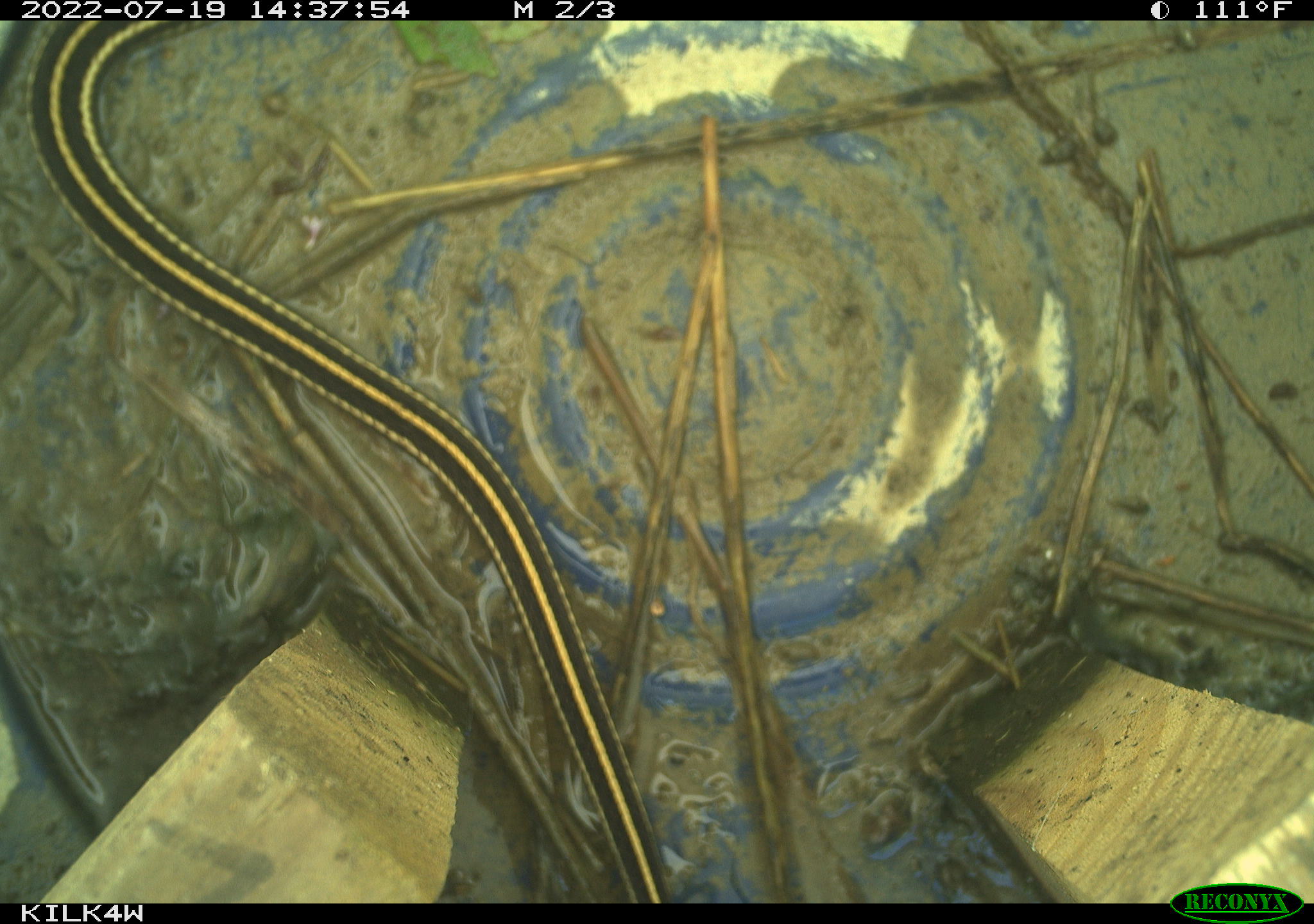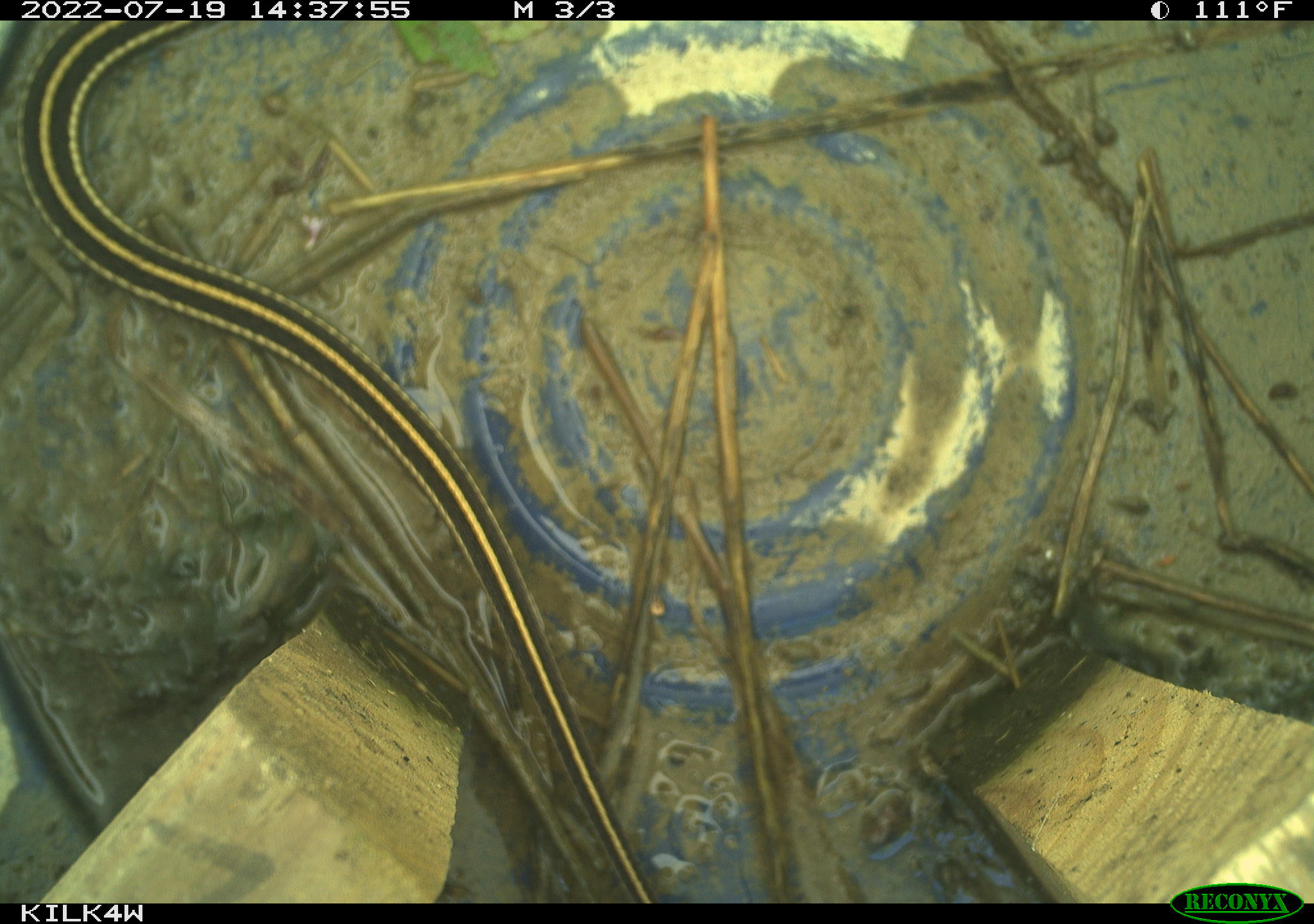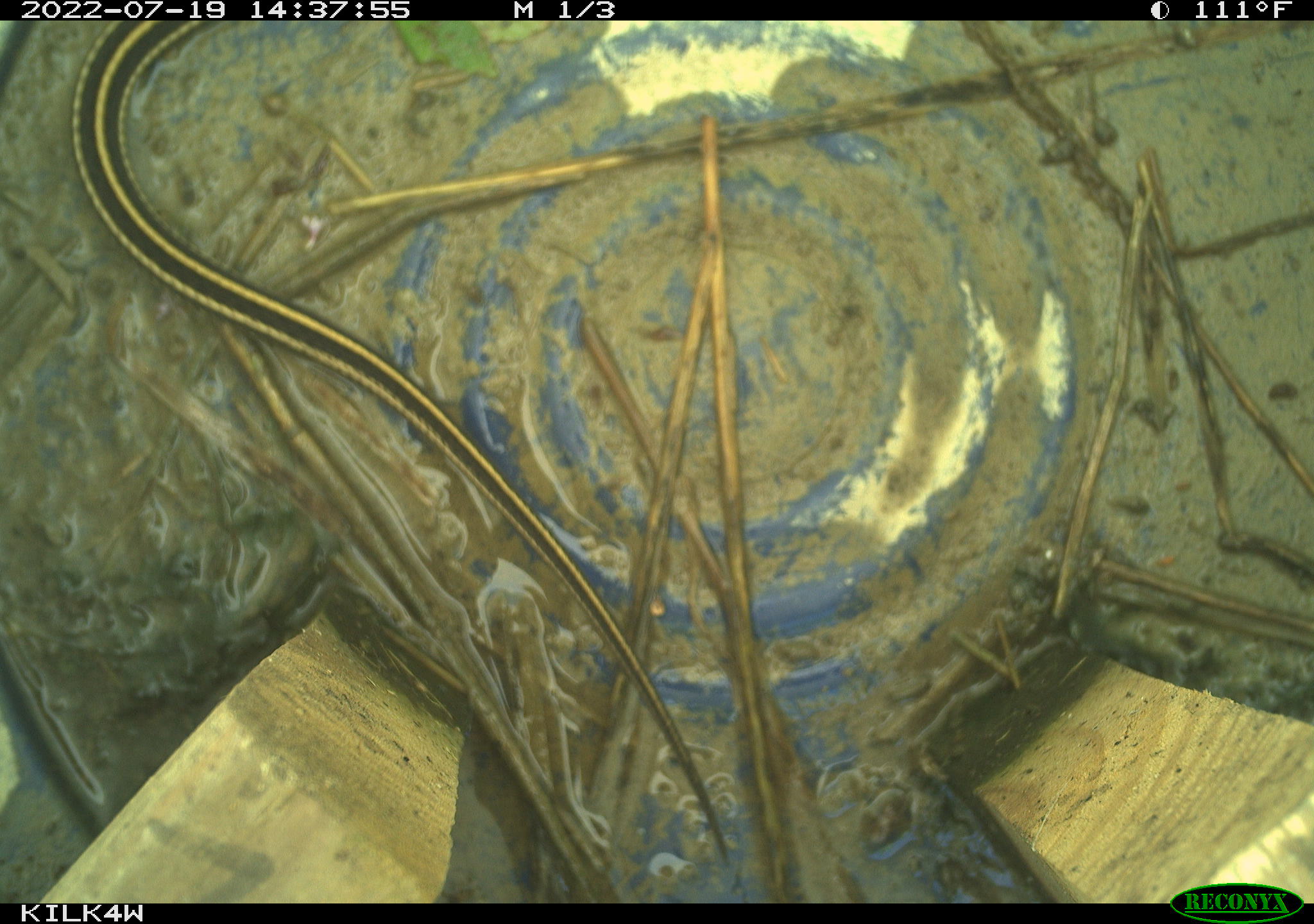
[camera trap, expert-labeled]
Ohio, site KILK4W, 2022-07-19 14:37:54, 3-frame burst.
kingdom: Animalia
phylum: Chordata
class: Reptilia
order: Squamata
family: Colubridae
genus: Thamnophis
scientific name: Thamnophis radix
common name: plains gartersnake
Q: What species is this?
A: Plains gartersnake (Thamnophis radix).